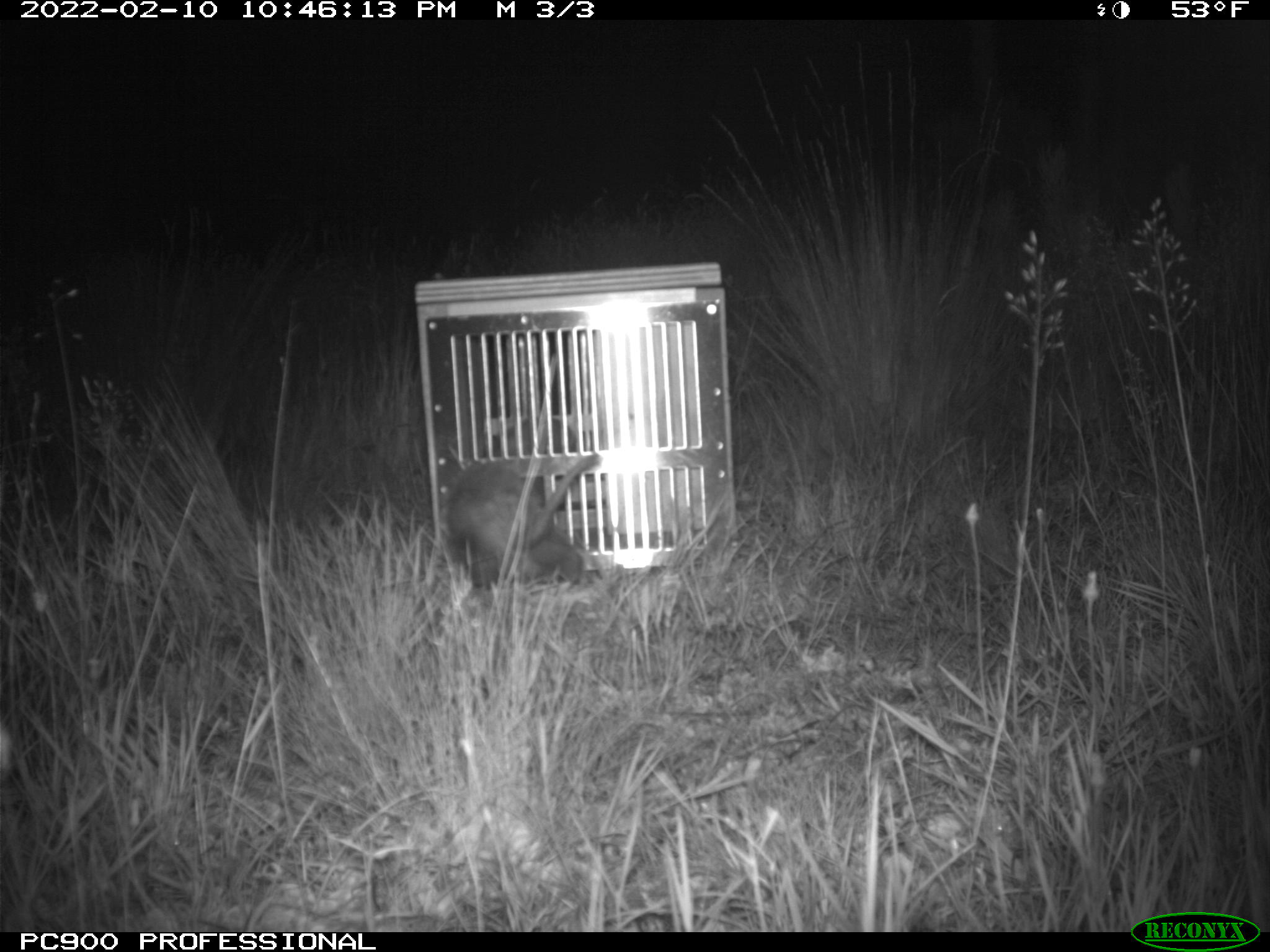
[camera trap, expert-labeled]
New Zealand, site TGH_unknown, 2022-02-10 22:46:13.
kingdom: Animalia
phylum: Chordata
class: Mammalia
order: Carnivora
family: Mustelidae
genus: Mustela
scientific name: Mustela furo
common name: ferret